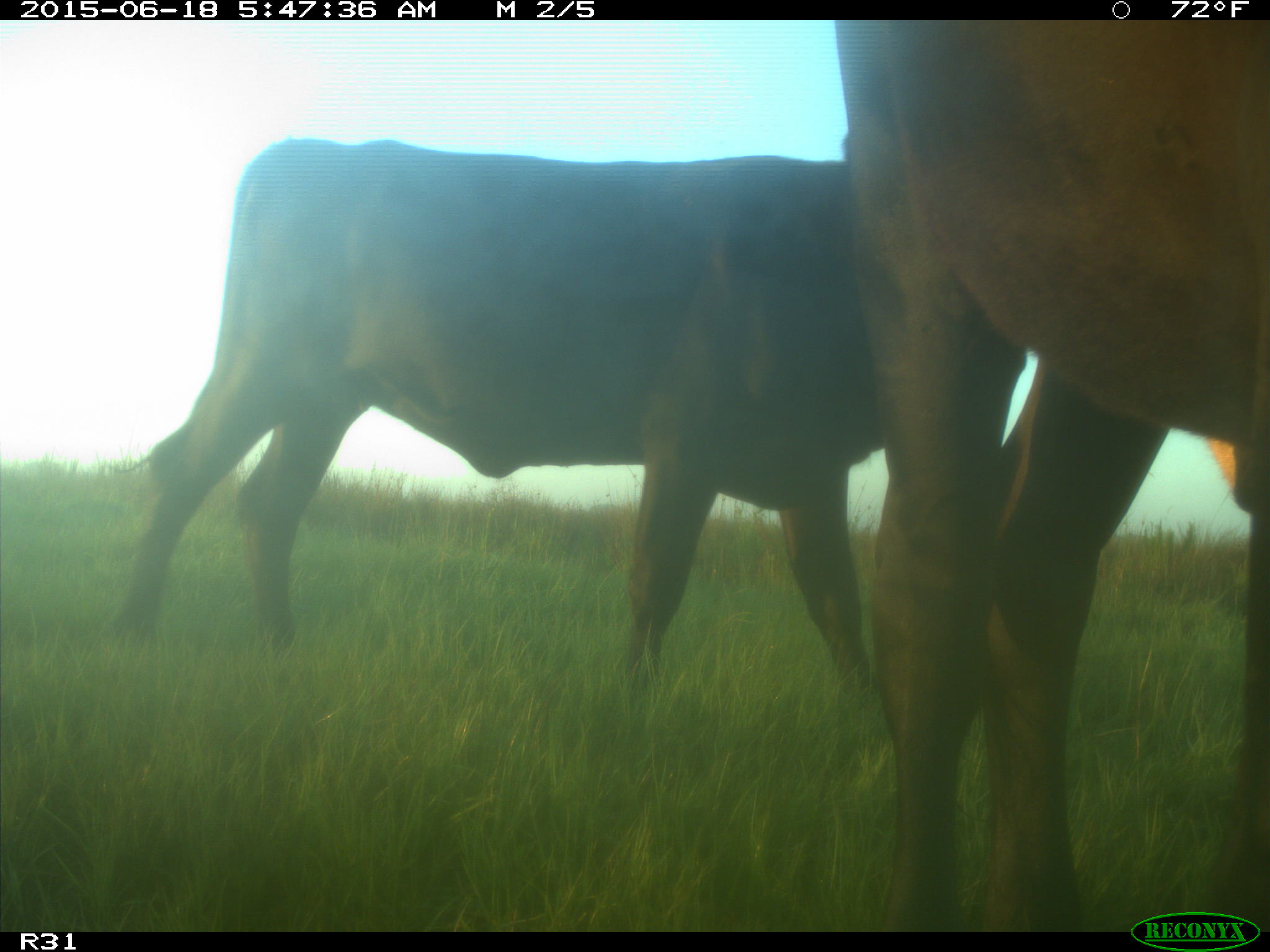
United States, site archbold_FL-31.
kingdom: Animalia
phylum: Chordata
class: Mammalia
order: Artiodactyla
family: Bovidae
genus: Bos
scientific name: Bos taurus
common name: domestic cow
Bos taurus (domestic cow).